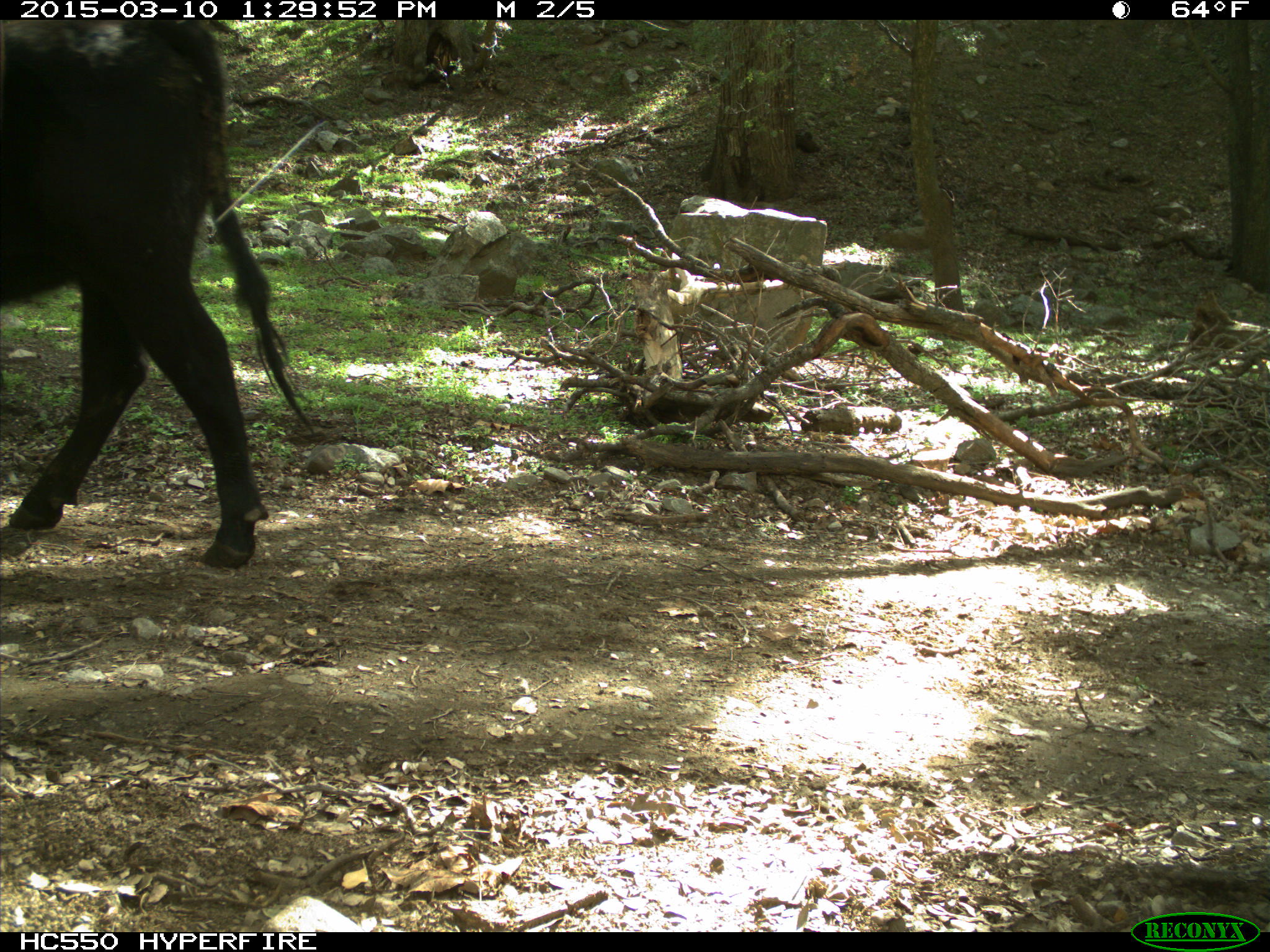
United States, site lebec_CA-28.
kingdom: Animalia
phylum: Chordata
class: Mammalia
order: Artiodactyla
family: Bovidae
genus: Bos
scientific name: Bos taurus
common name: domestic cow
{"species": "Bos taurus (domestic cow)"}